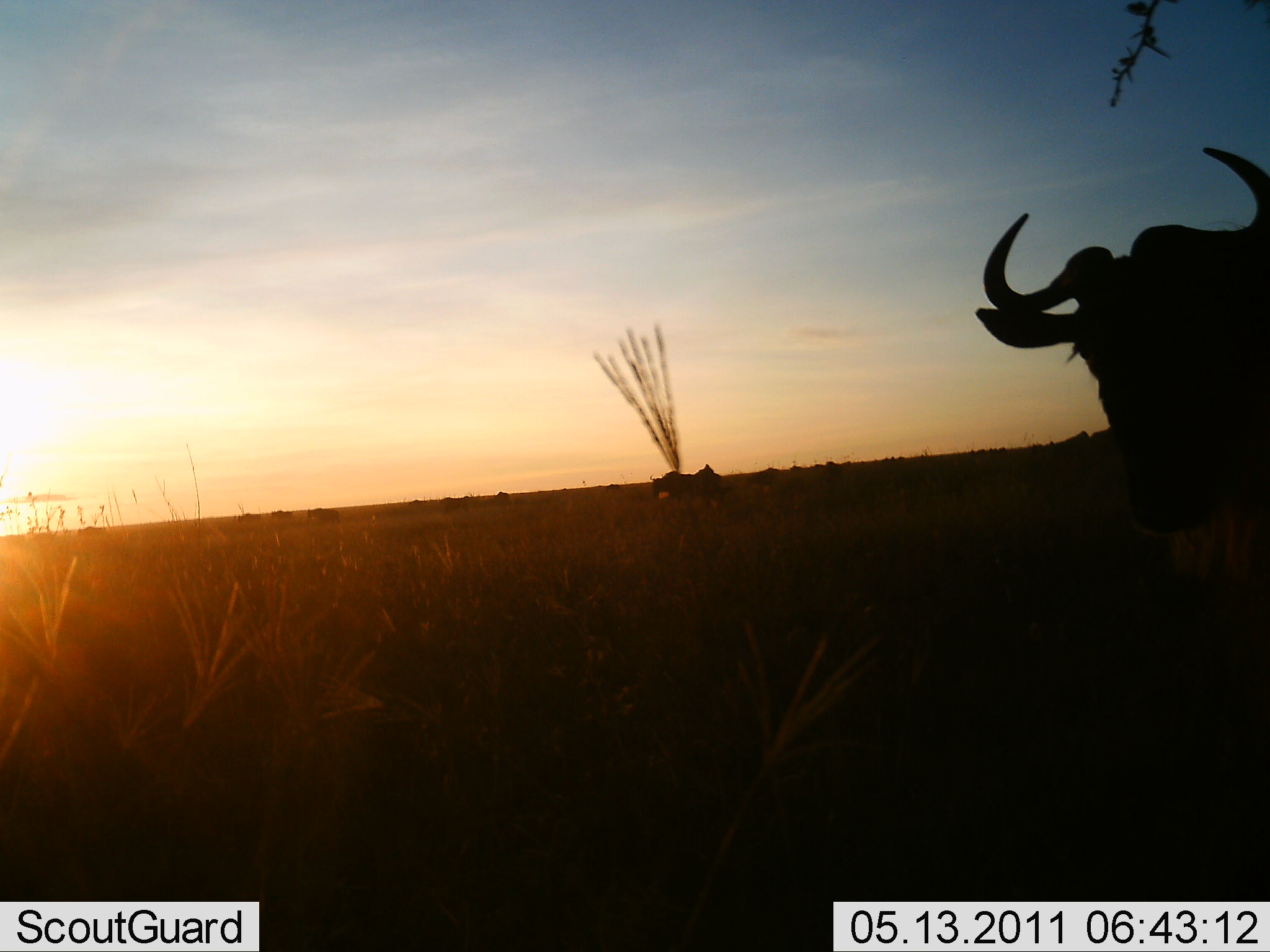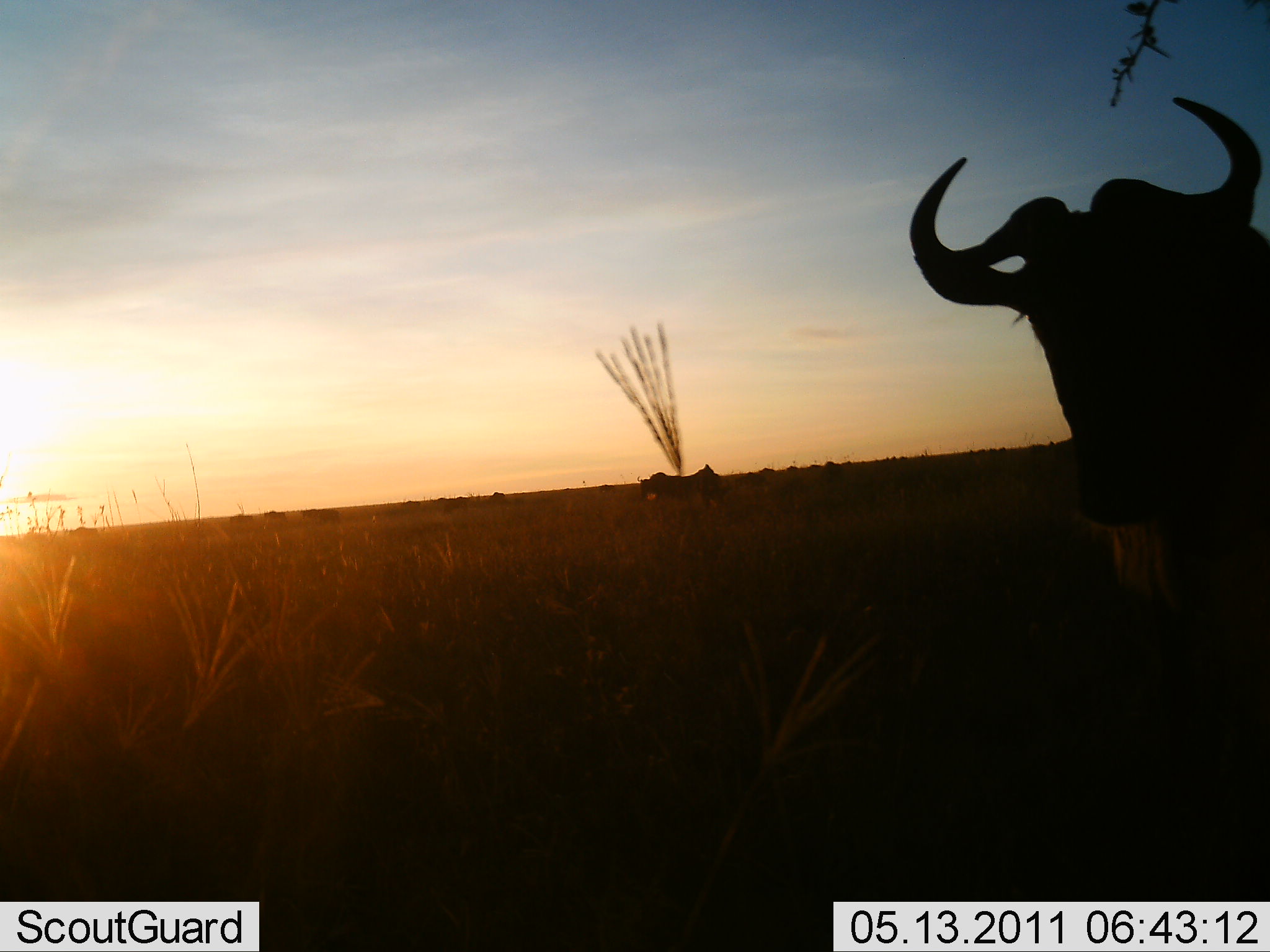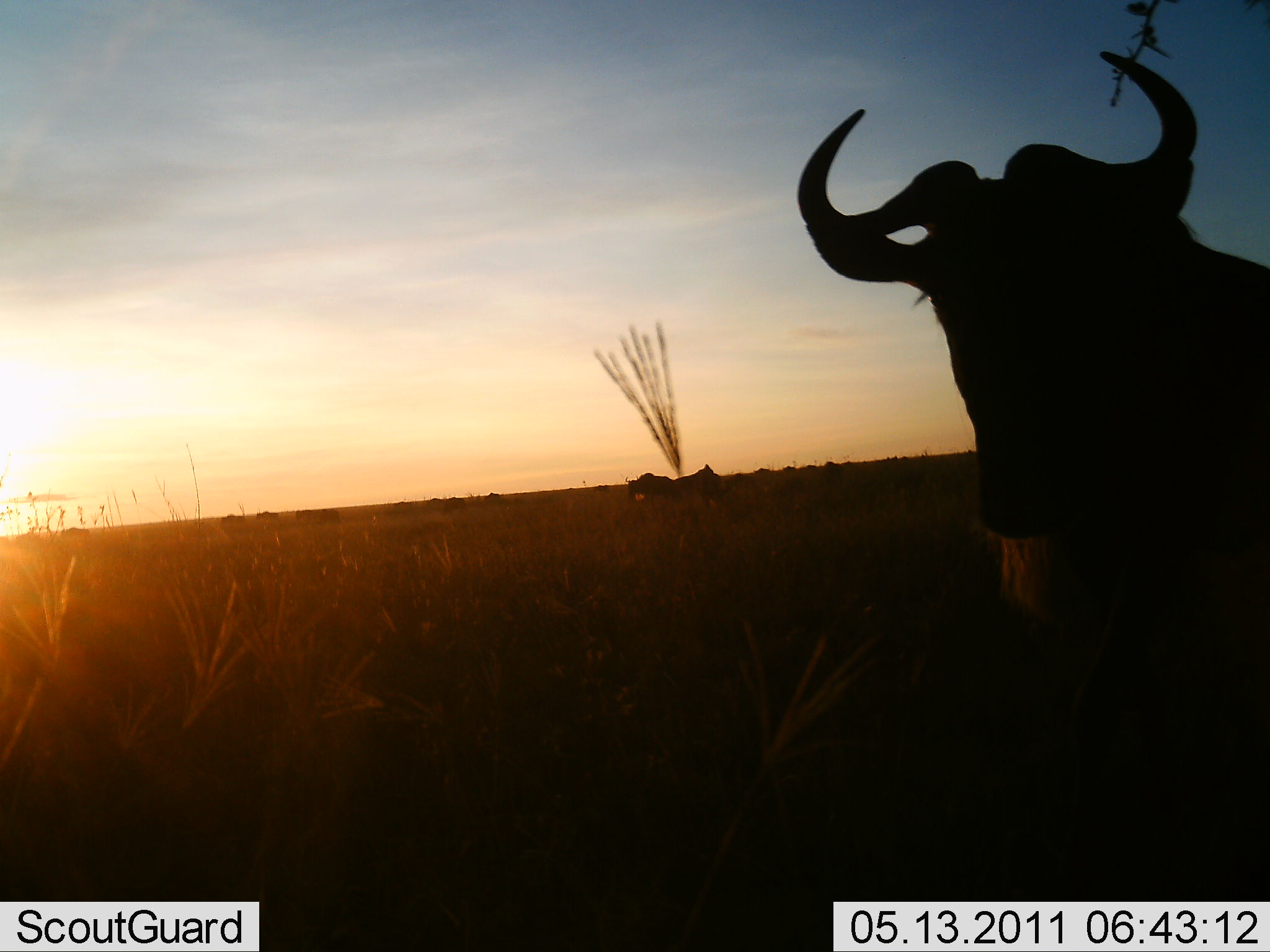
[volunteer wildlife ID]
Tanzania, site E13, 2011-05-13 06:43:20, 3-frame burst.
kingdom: Animalia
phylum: Chordata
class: Mammalia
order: Artiodactyla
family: Bovidae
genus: Connochaetes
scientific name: Connochaetes taurinus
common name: blue wildebeest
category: wildebeest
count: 11-50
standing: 43%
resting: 0%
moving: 79%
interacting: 0%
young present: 0%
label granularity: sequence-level